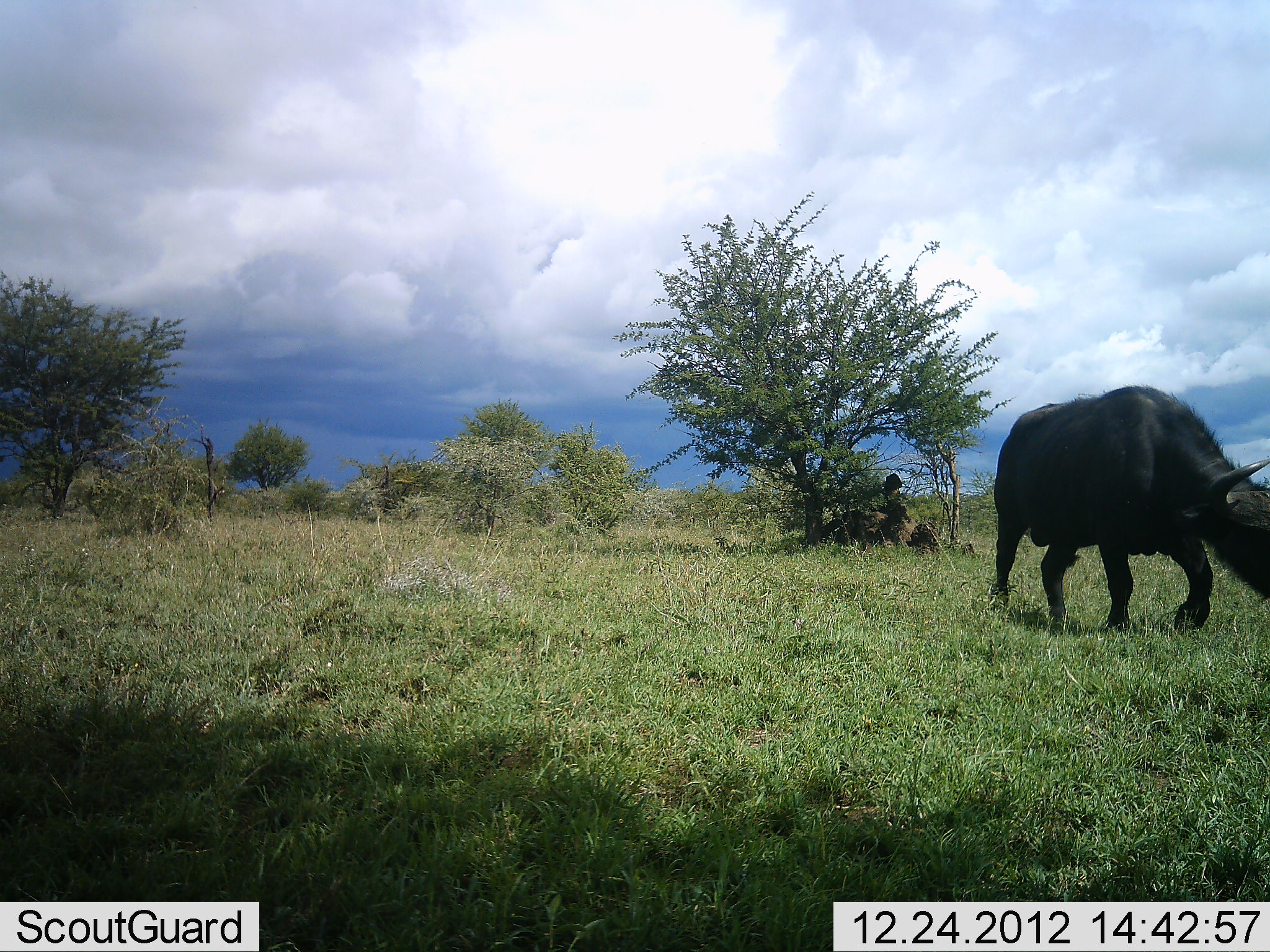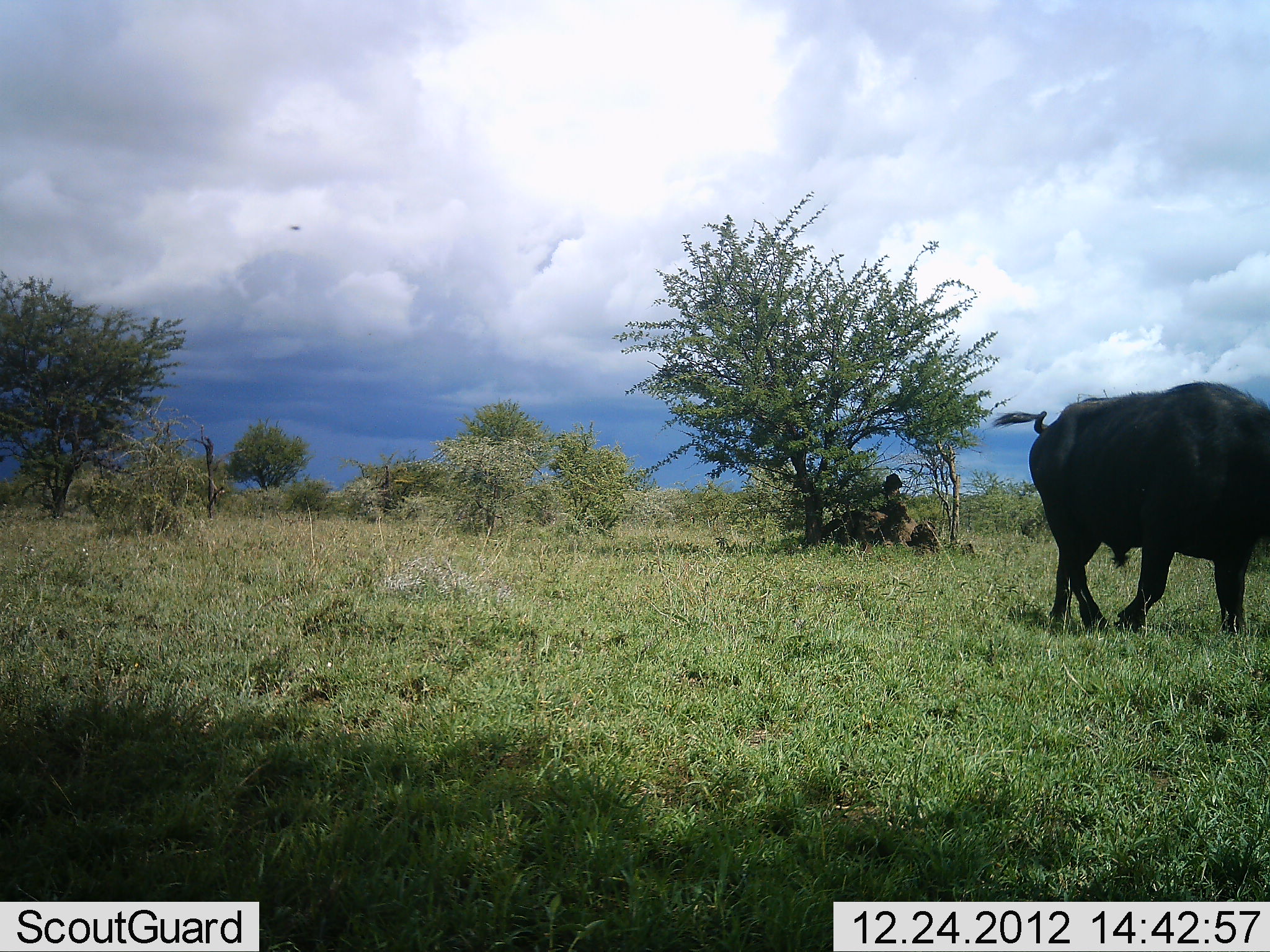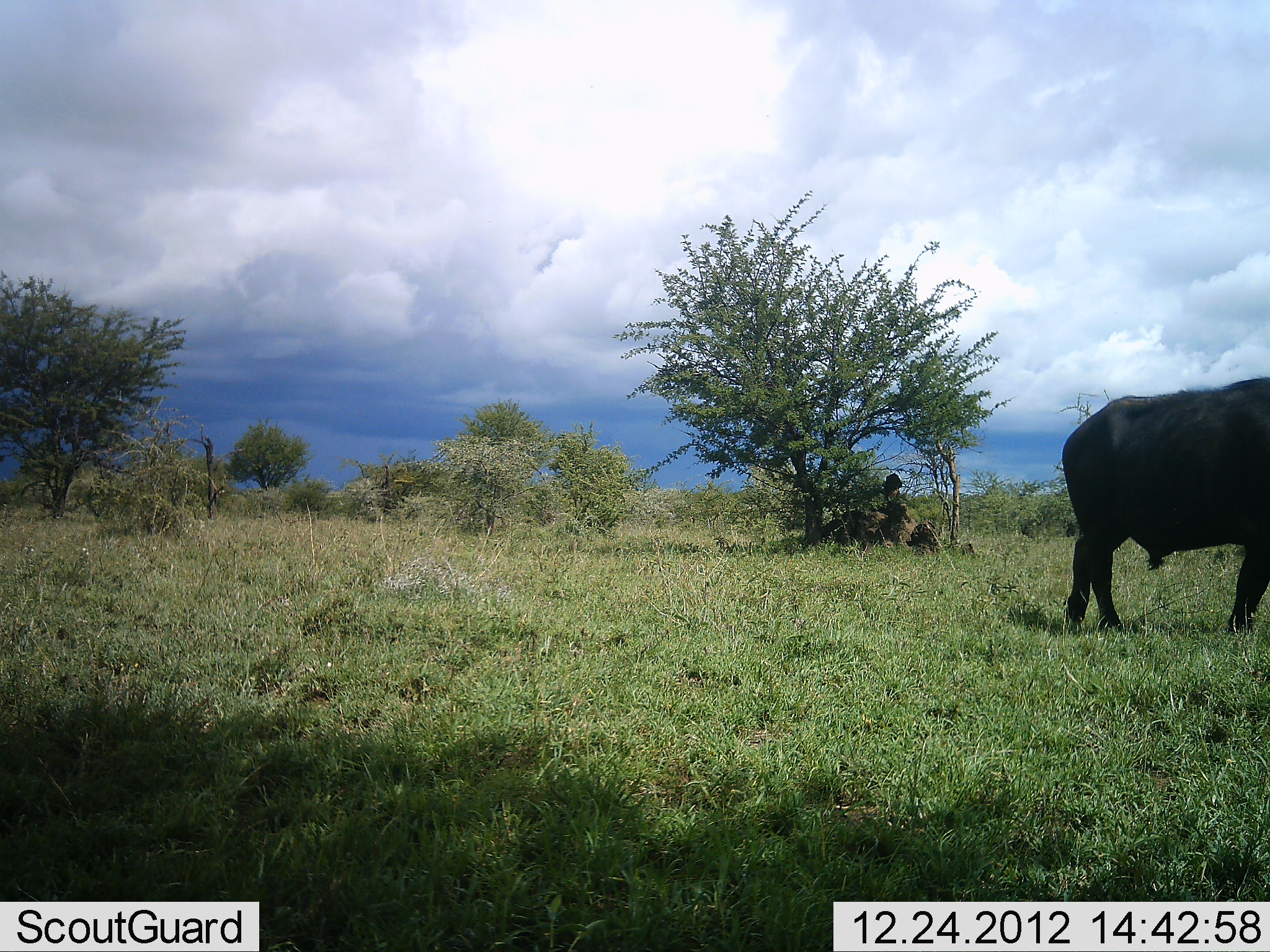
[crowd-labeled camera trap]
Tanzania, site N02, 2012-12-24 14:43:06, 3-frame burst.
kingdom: Animalia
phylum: Chordata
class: Mammalia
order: Artiodactyla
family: Bovidae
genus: Syncerus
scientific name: Syncerus caffer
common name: cape buffalo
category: buffalo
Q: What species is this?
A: Buffalo (cape buffalo) (Syncerus caffer).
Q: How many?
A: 1.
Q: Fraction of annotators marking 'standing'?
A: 8%.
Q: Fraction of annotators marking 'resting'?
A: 0%.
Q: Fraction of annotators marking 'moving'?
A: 96%.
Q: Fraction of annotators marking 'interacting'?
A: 0%.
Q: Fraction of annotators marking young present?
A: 0%.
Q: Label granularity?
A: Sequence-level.